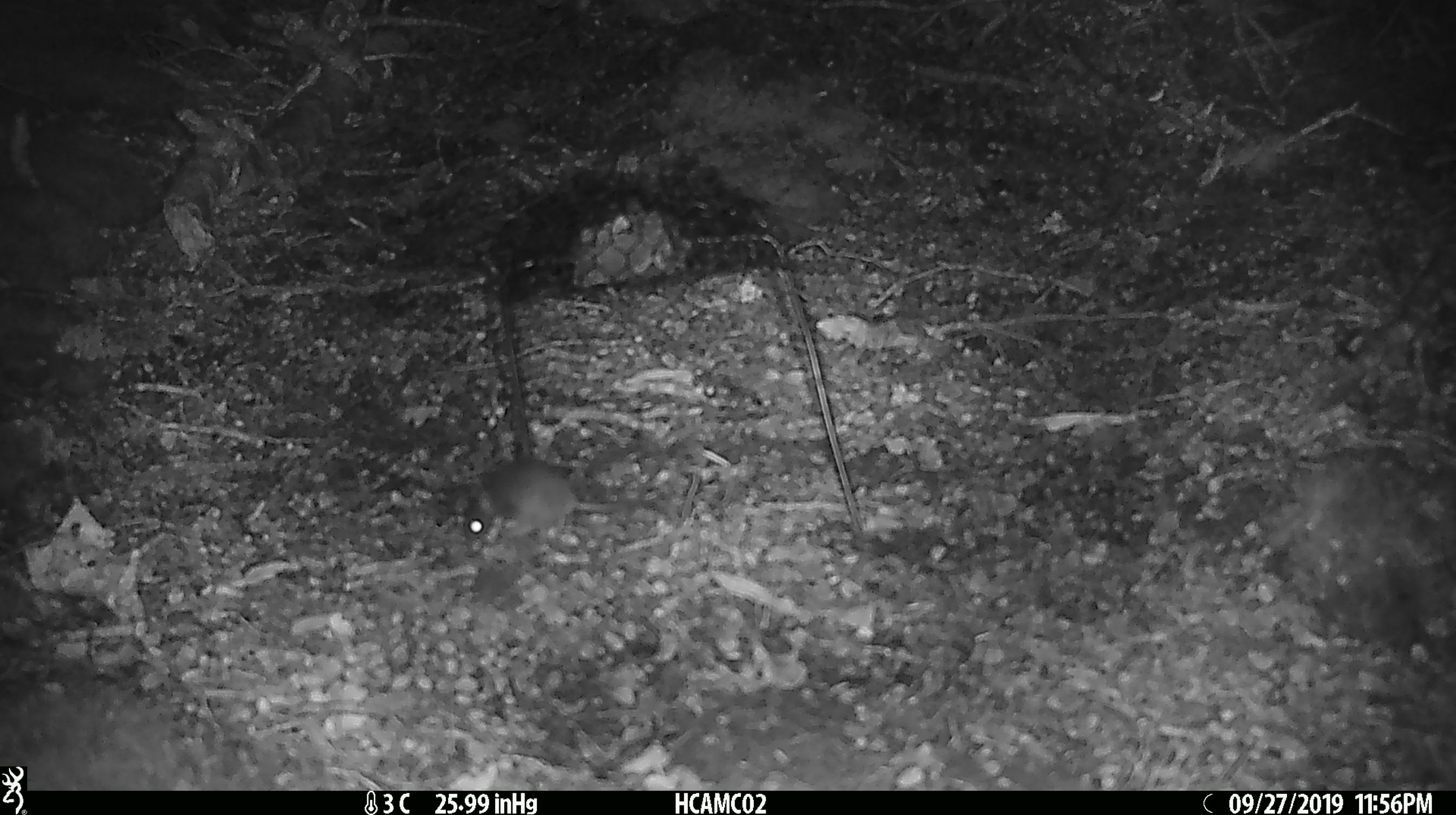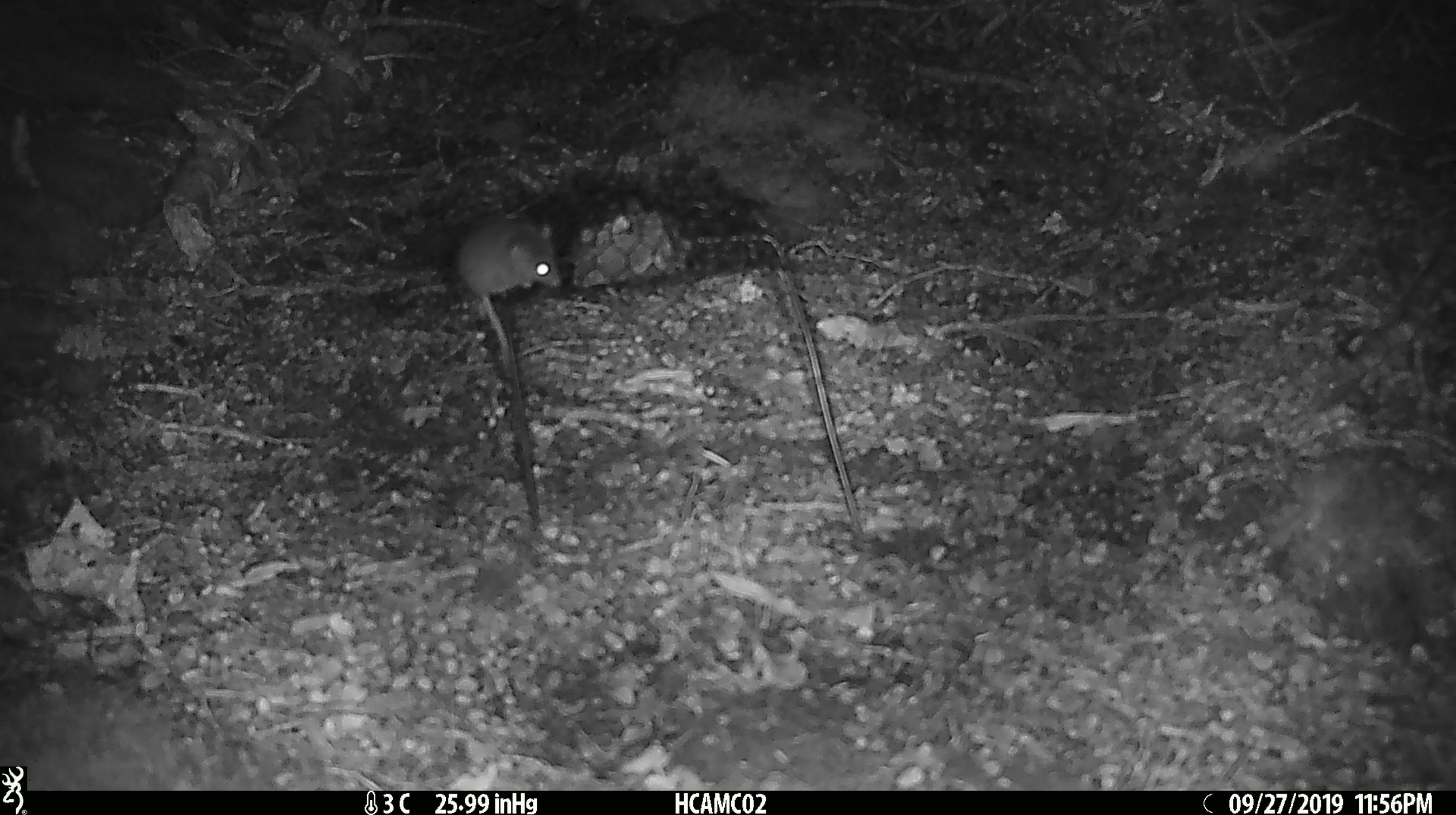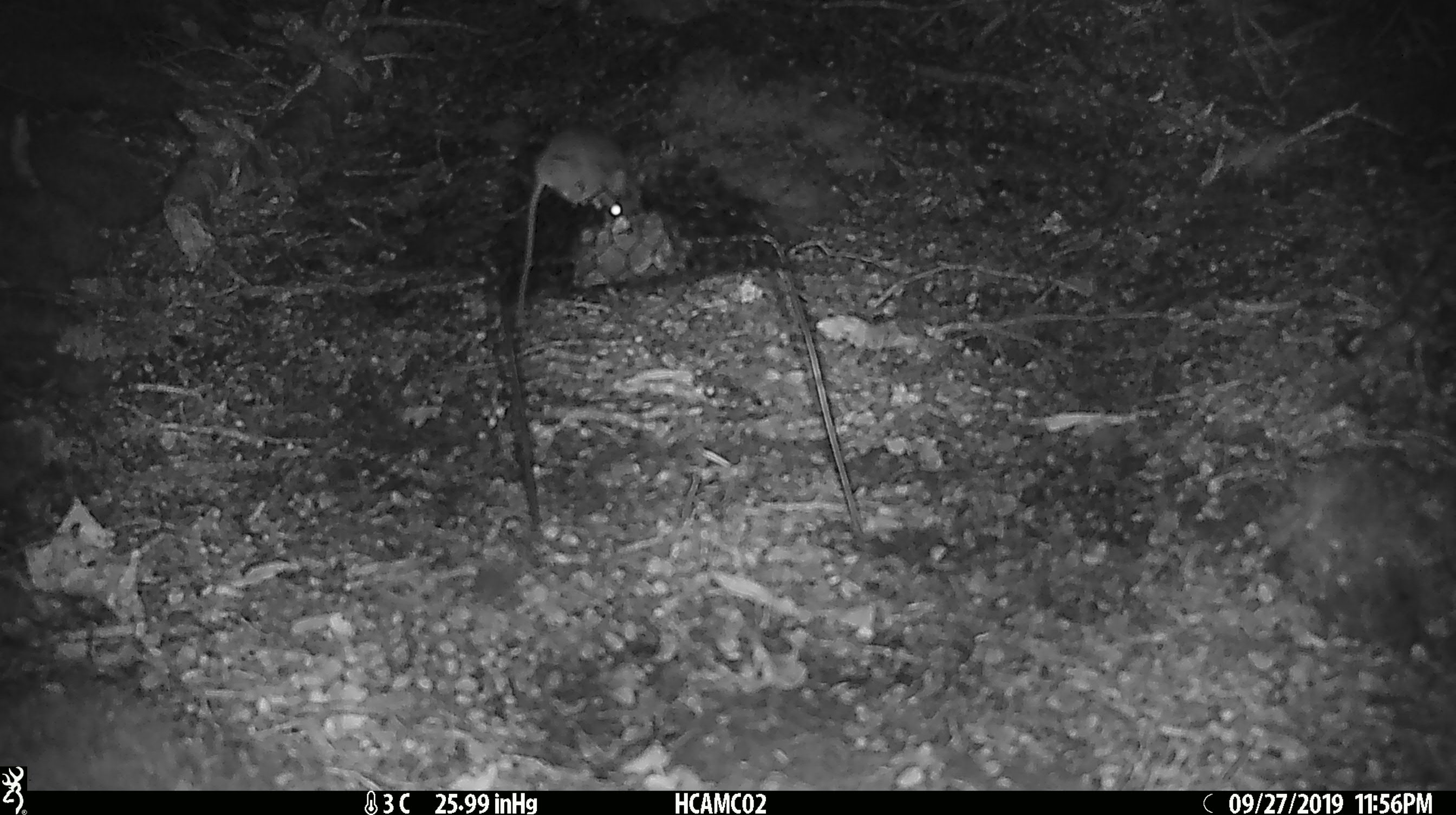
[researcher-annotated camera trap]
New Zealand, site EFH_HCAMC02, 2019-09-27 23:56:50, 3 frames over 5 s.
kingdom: Animalia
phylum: Chordata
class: Mammalia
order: Rodentia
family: Muridae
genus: Mus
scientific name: Mus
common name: mouse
Mouse (Mus).